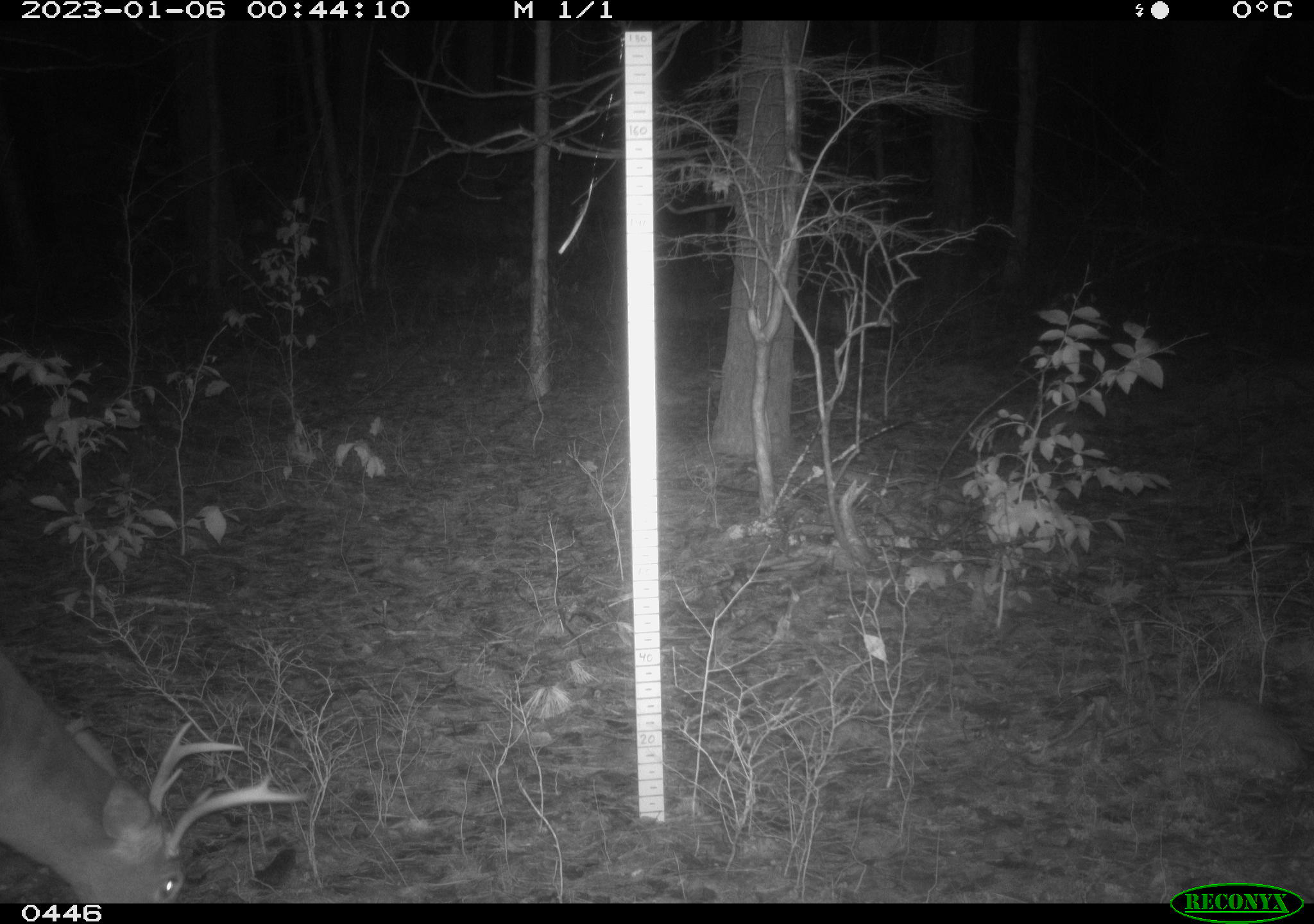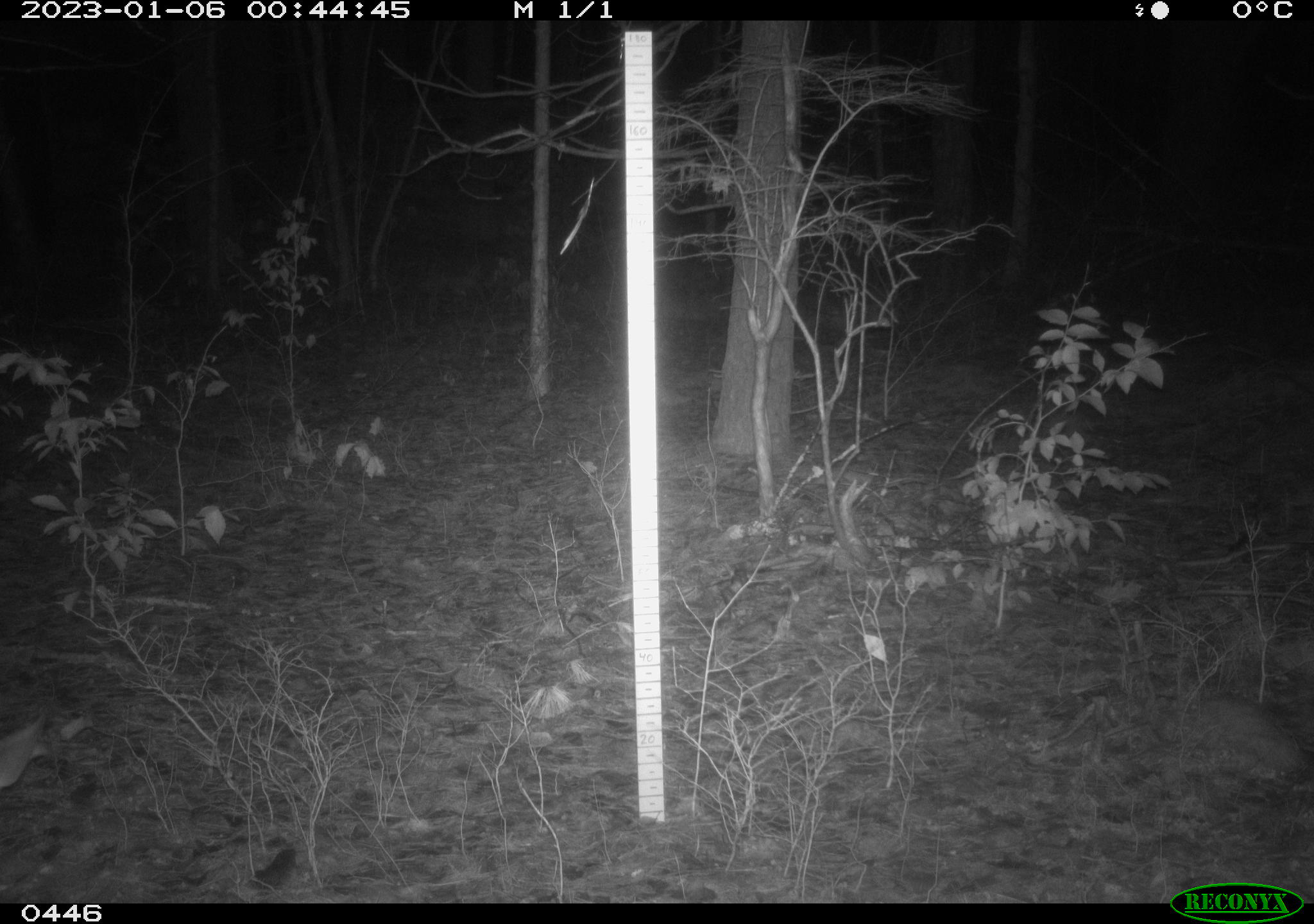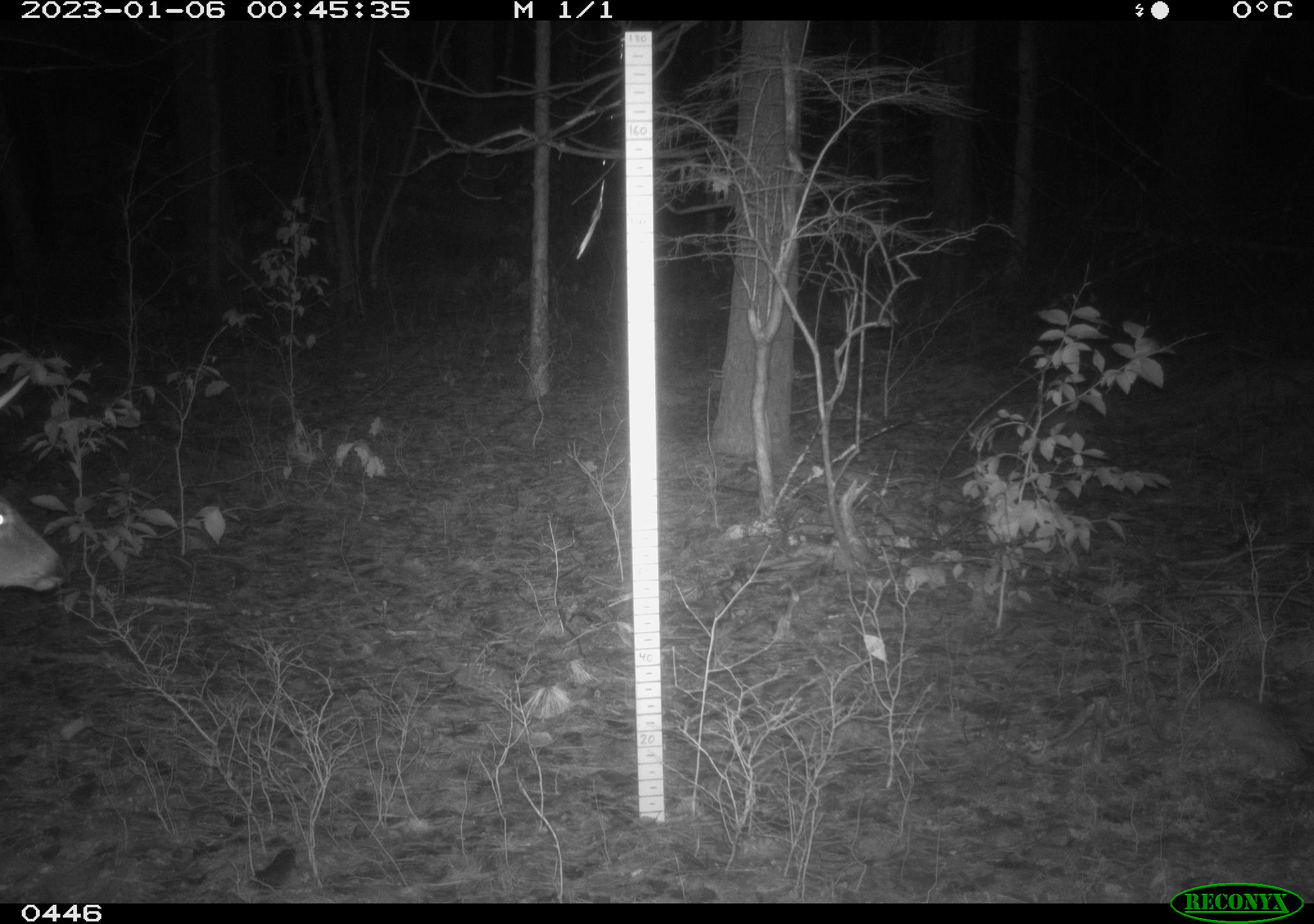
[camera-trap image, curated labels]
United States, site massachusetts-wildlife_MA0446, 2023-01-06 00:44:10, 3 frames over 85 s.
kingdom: Animalia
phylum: Chordata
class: Mammalia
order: Artiodactyla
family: Cervidae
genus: Odocoileus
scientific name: Odocoileus virginianus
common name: white-tailed deer